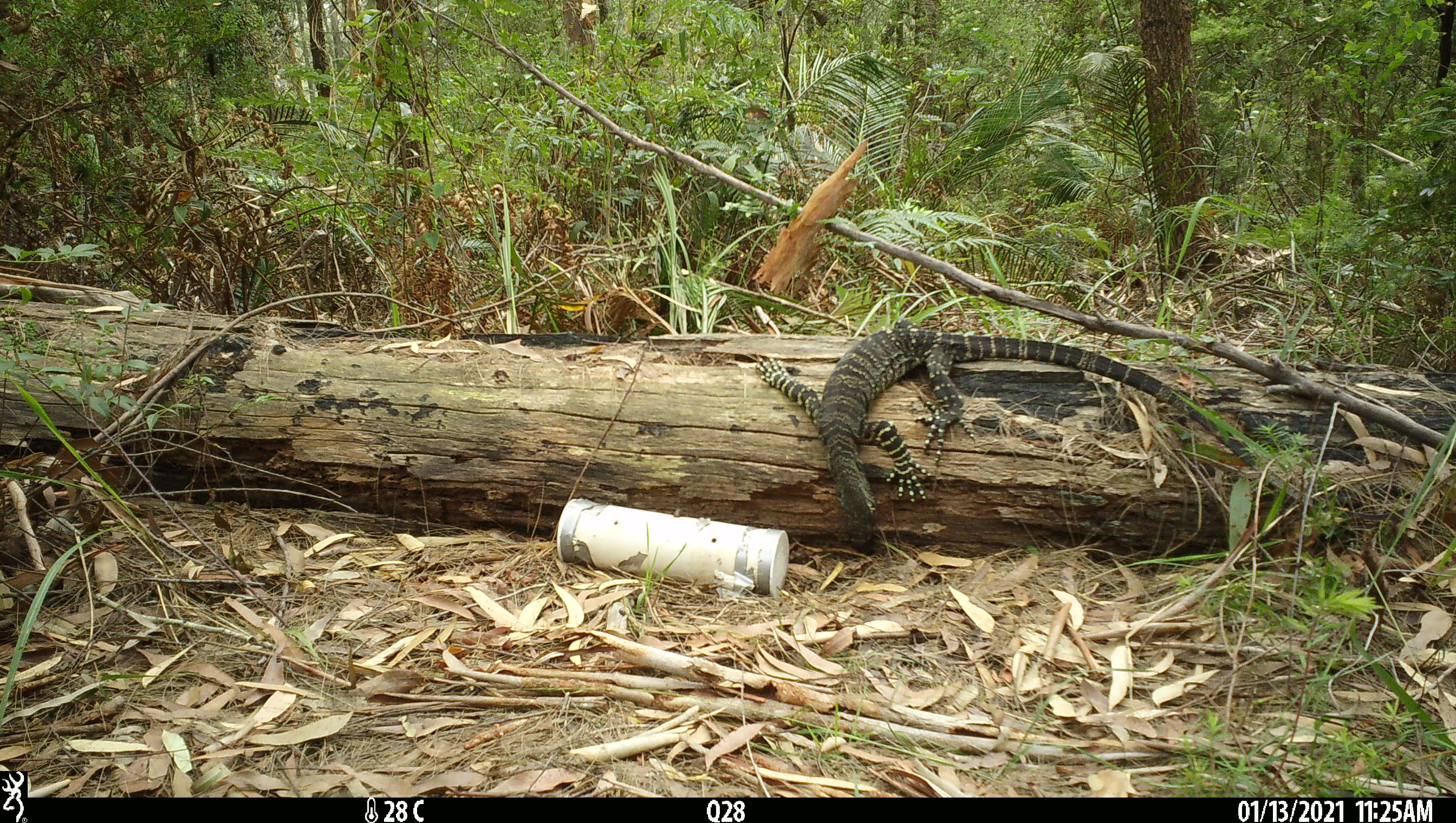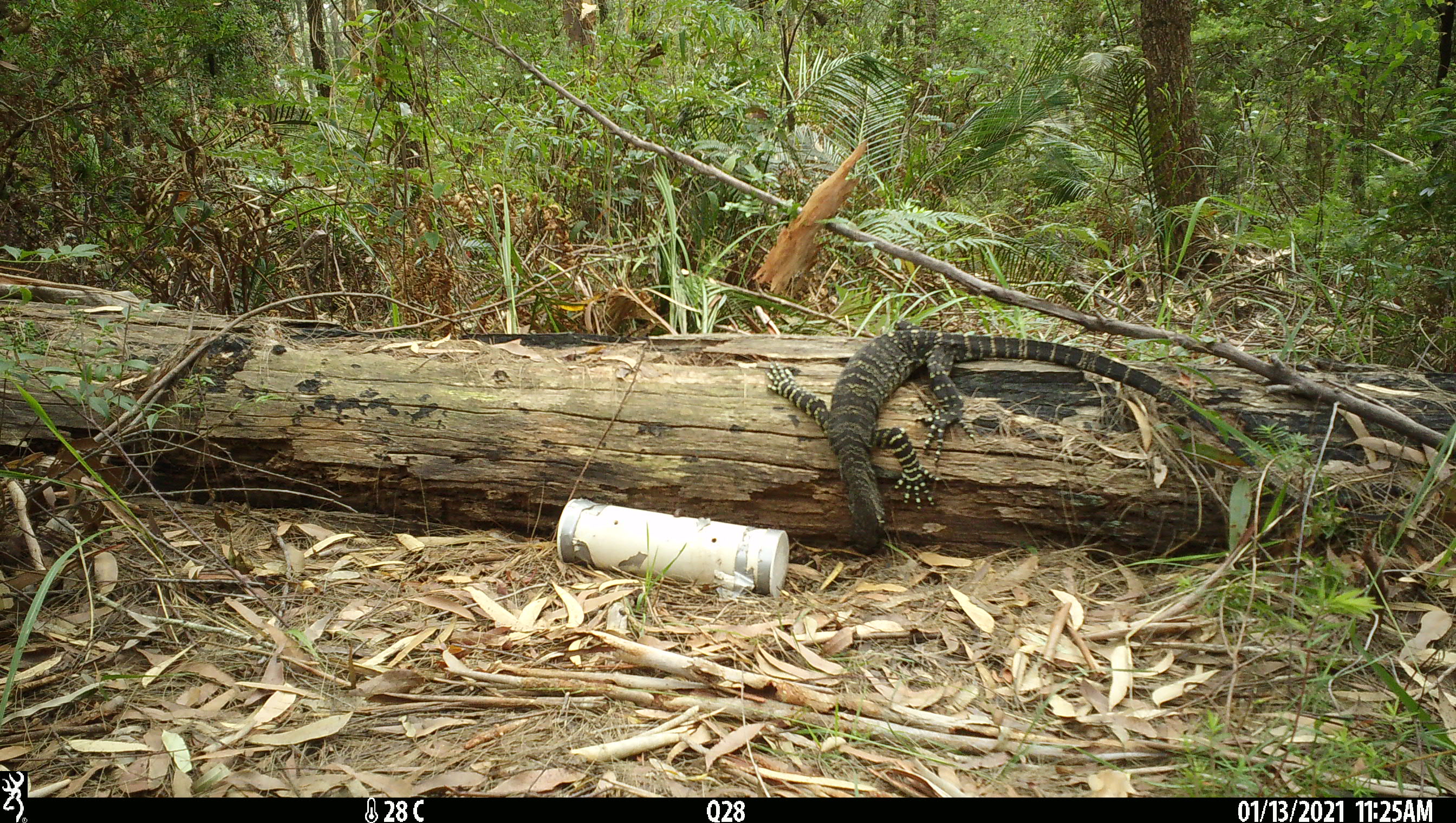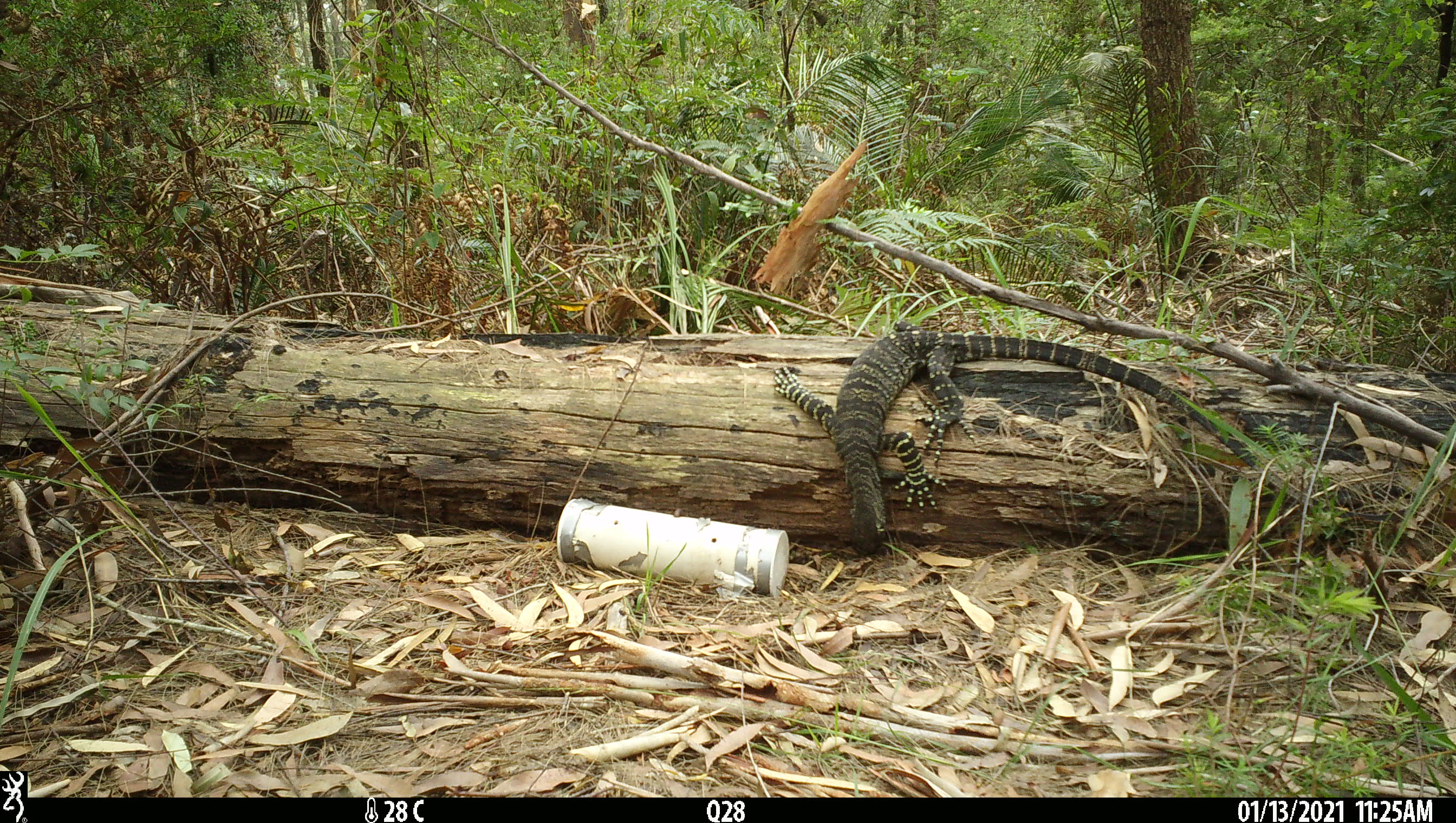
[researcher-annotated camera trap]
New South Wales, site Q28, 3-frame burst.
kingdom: Animalia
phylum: Chordata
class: Reptilia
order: Squamata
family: Varanidae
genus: Varanus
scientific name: Varanus varius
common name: lace monitor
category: goanna